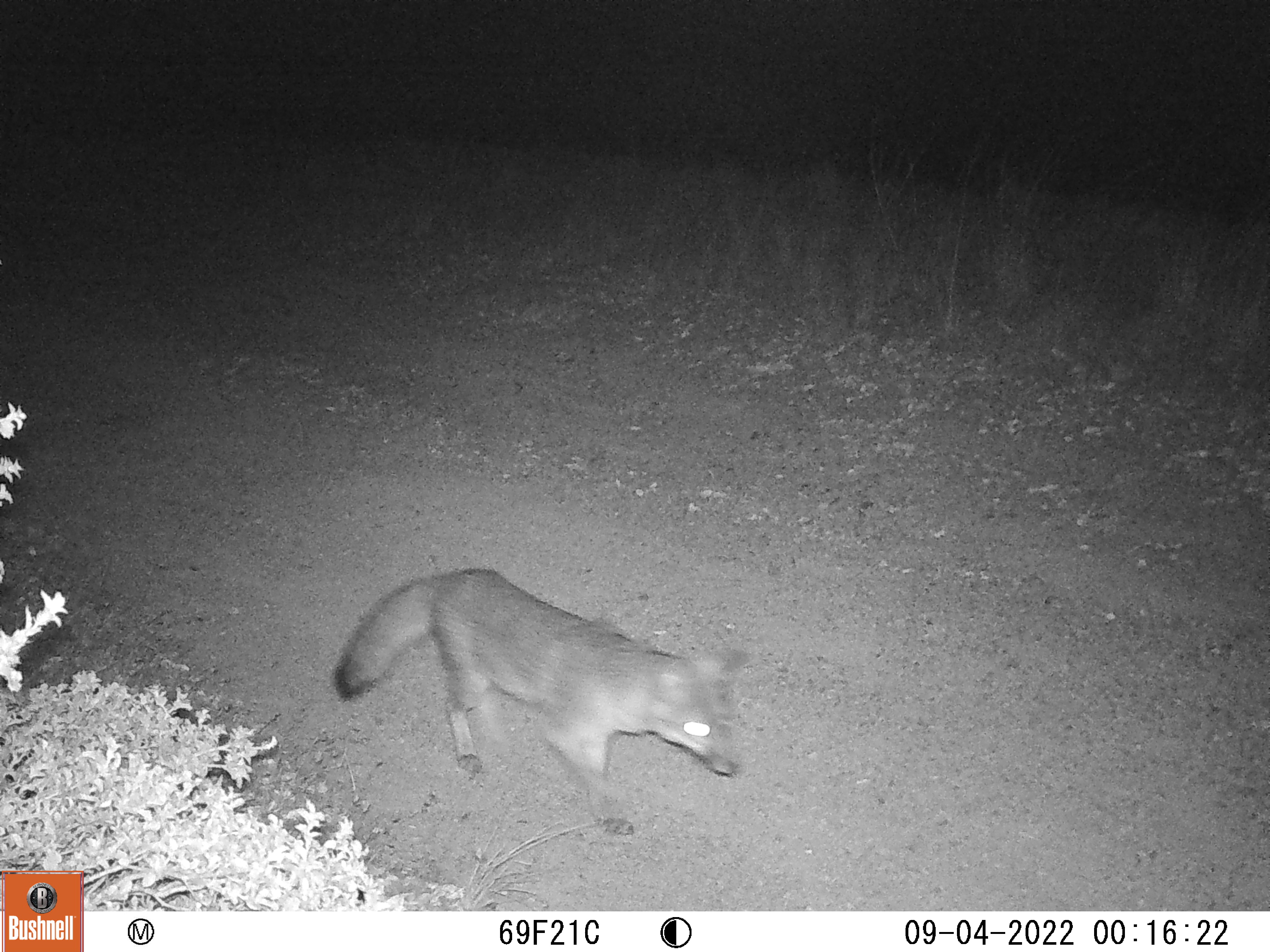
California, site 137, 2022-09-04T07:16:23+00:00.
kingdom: Animalia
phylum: Chordata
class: Mammalia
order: Carnivora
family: Canidae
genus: Urocyon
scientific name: Urocyon cinereoargenteus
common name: gray fox